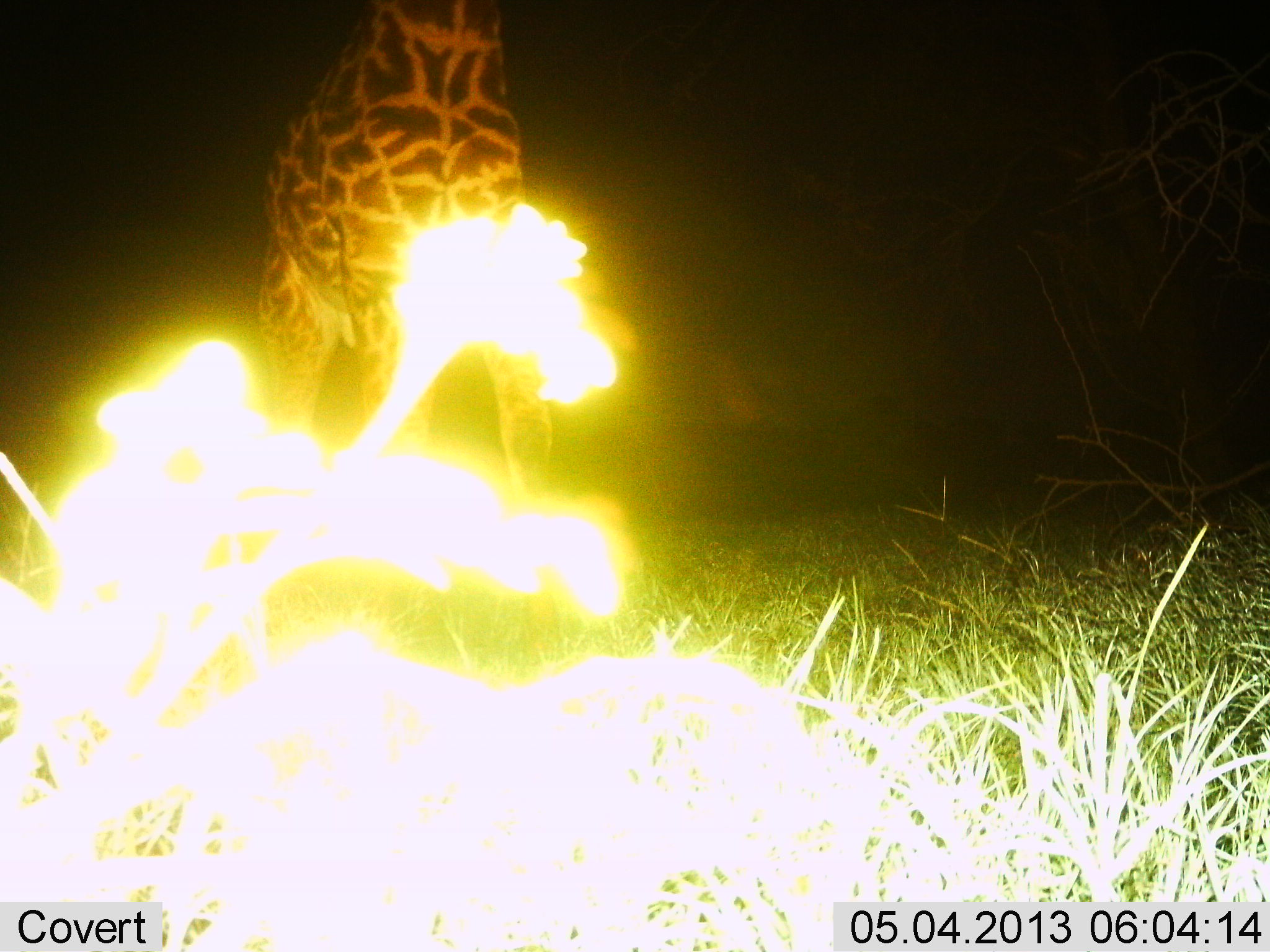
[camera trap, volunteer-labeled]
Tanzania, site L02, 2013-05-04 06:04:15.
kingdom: Animalia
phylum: Chordata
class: Mammalia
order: Artiodactyla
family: Giraffidae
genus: Giraffa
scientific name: Giraffa camelopardalis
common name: giraffe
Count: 1.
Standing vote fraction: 73%.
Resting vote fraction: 5%.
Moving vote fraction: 23%.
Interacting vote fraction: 0%.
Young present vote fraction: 0%.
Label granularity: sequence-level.